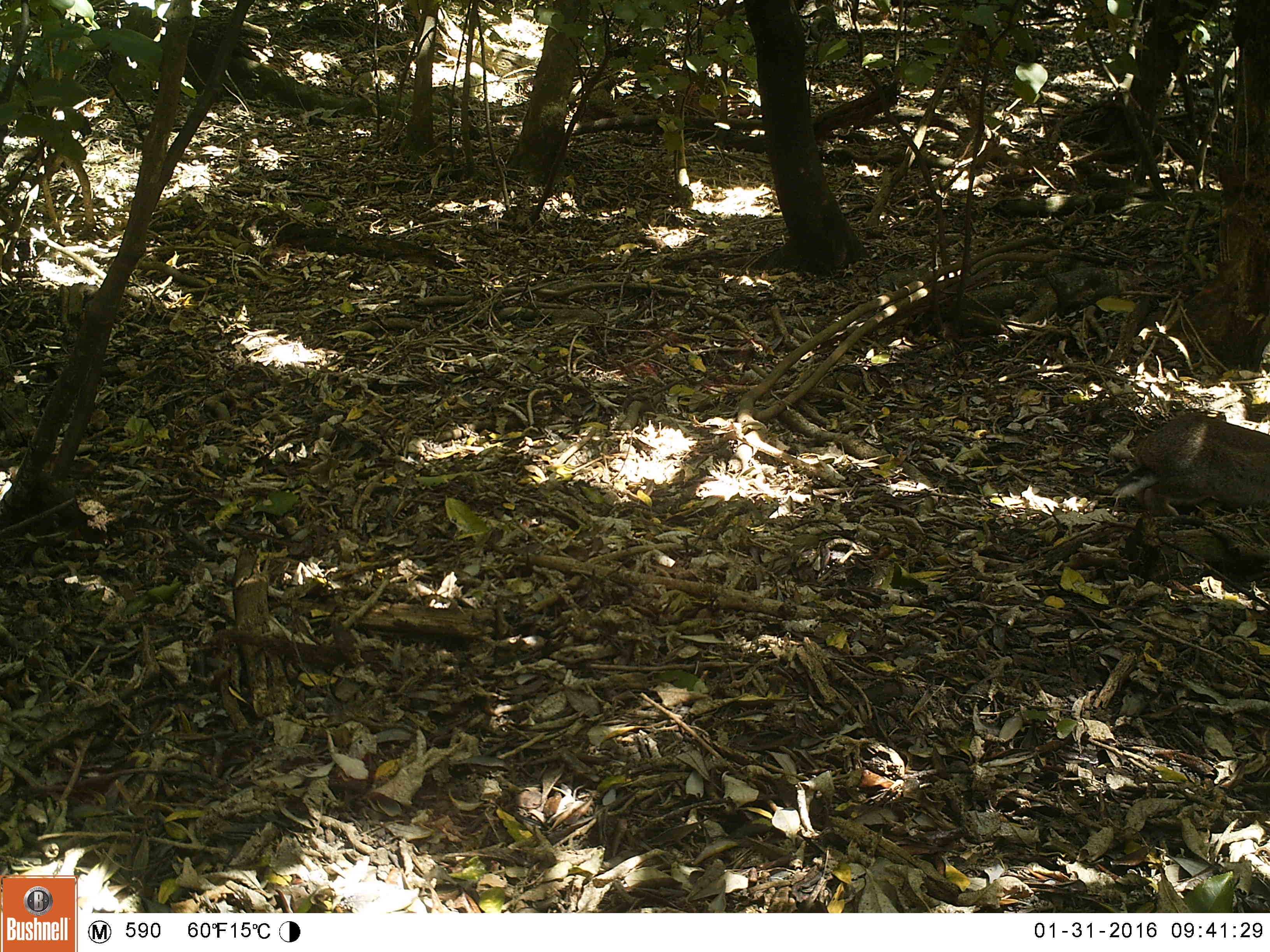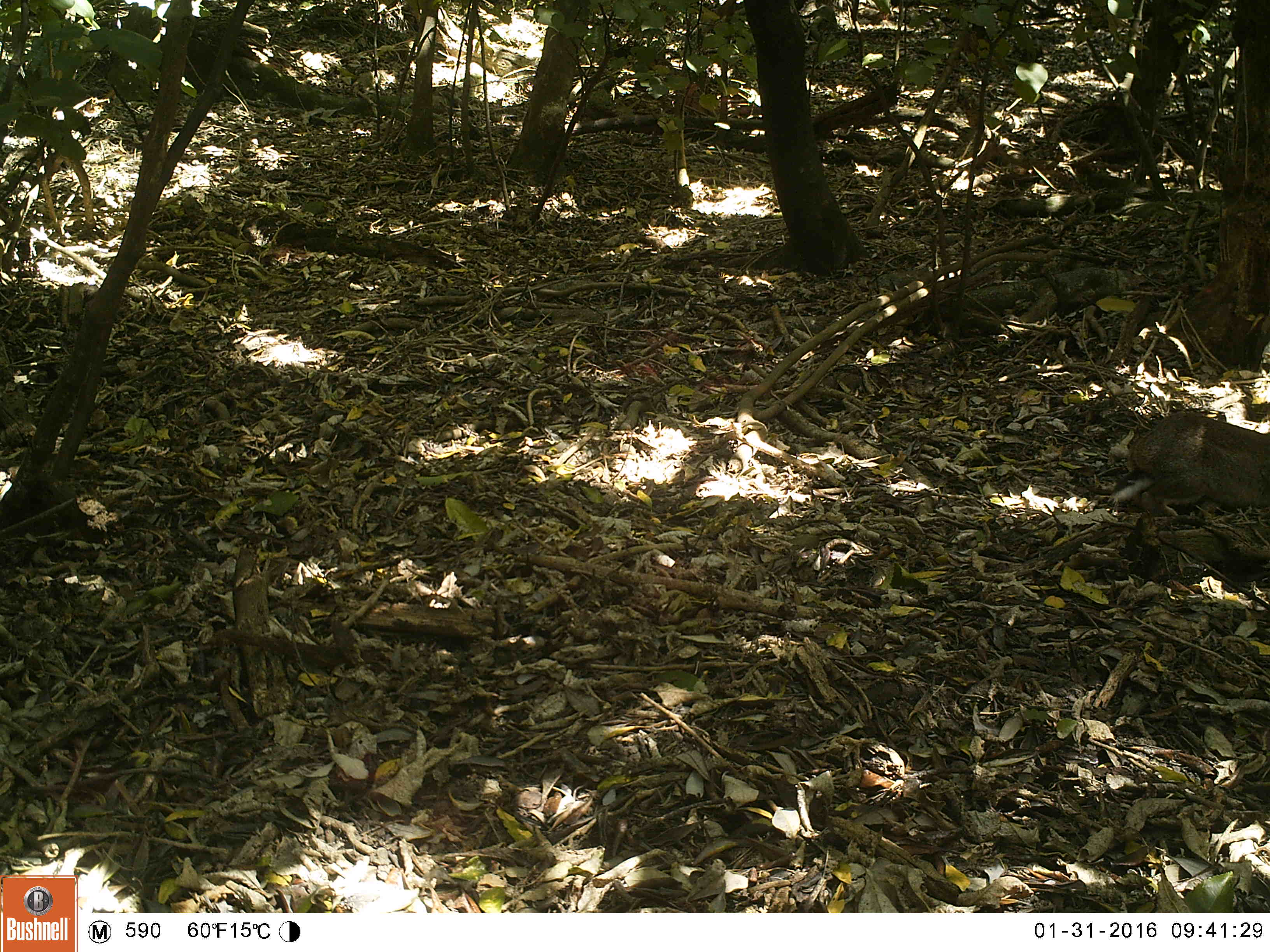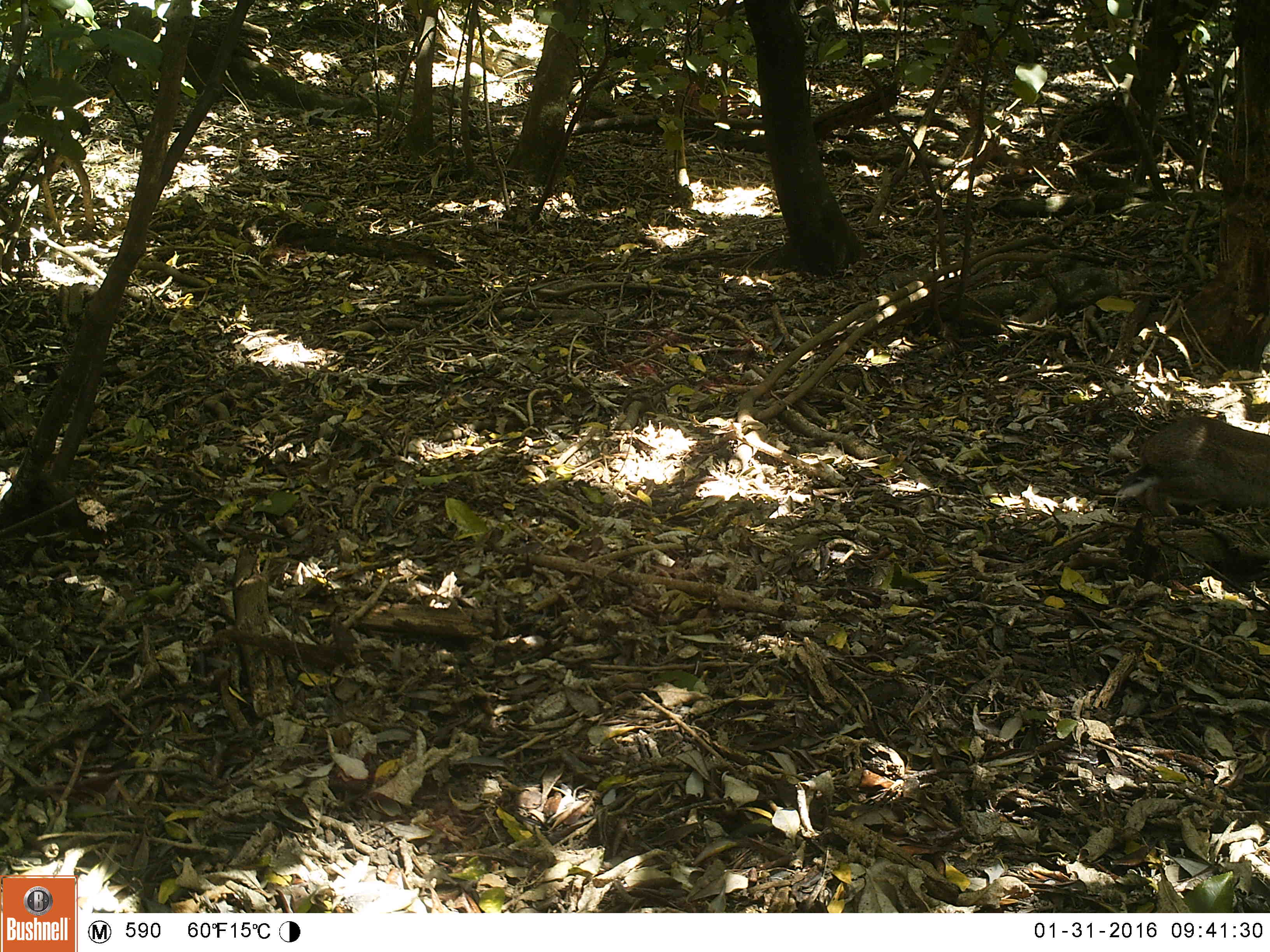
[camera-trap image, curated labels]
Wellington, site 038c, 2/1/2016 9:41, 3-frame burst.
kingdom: Animalia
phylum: Chordata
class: Mammalia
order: Lagomorpha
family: Leporidae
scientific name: Leporidae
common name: rabbit